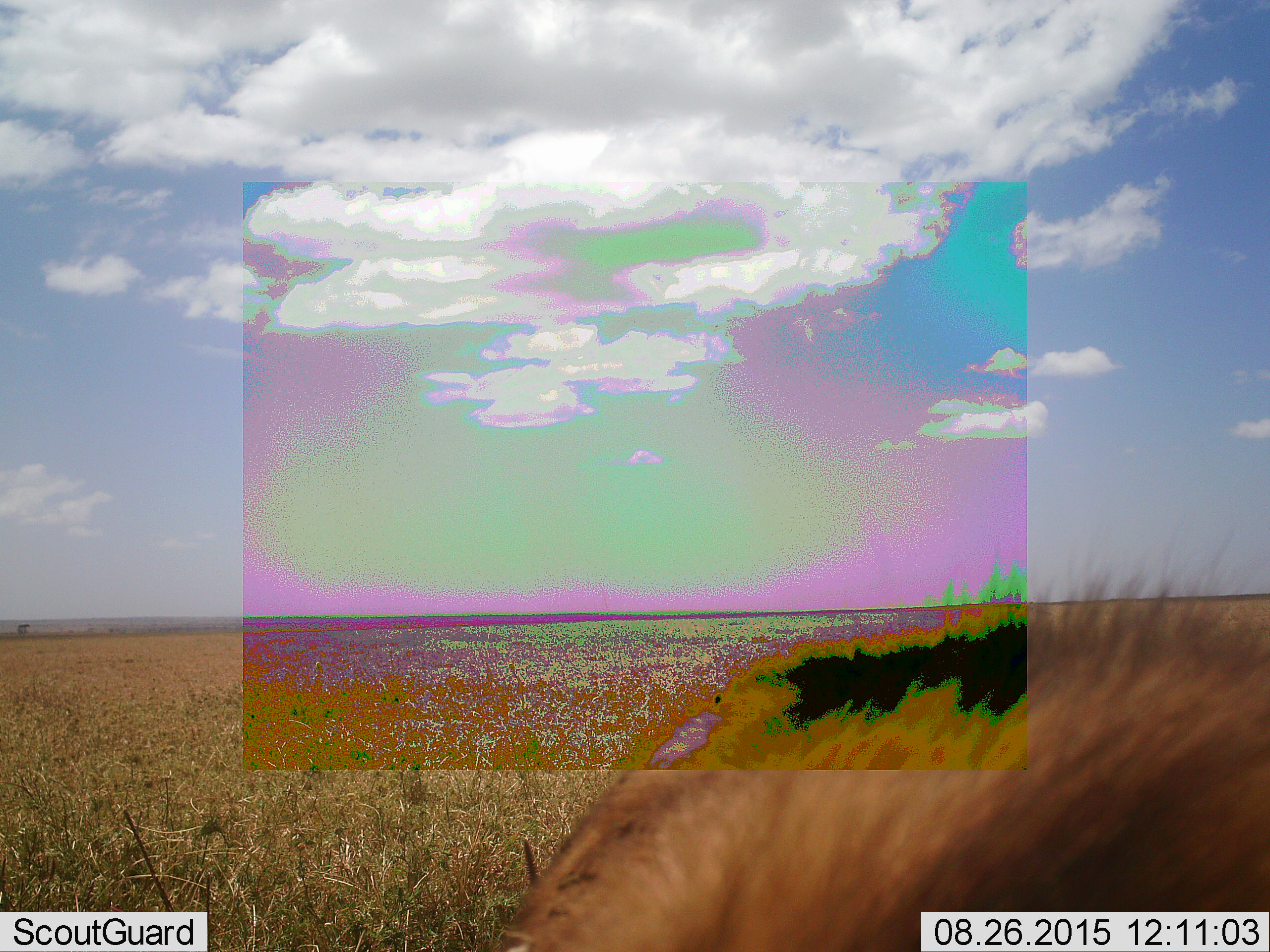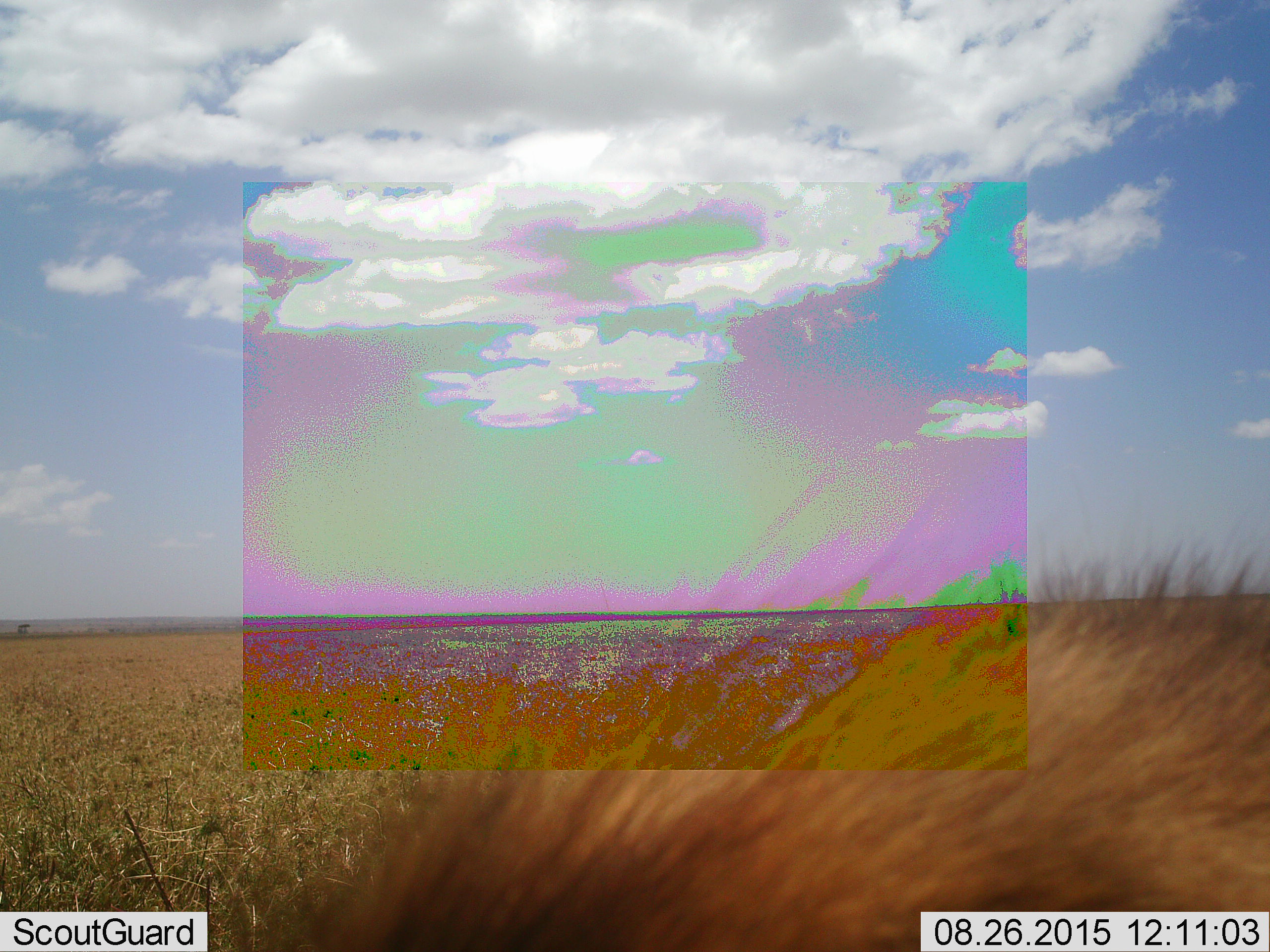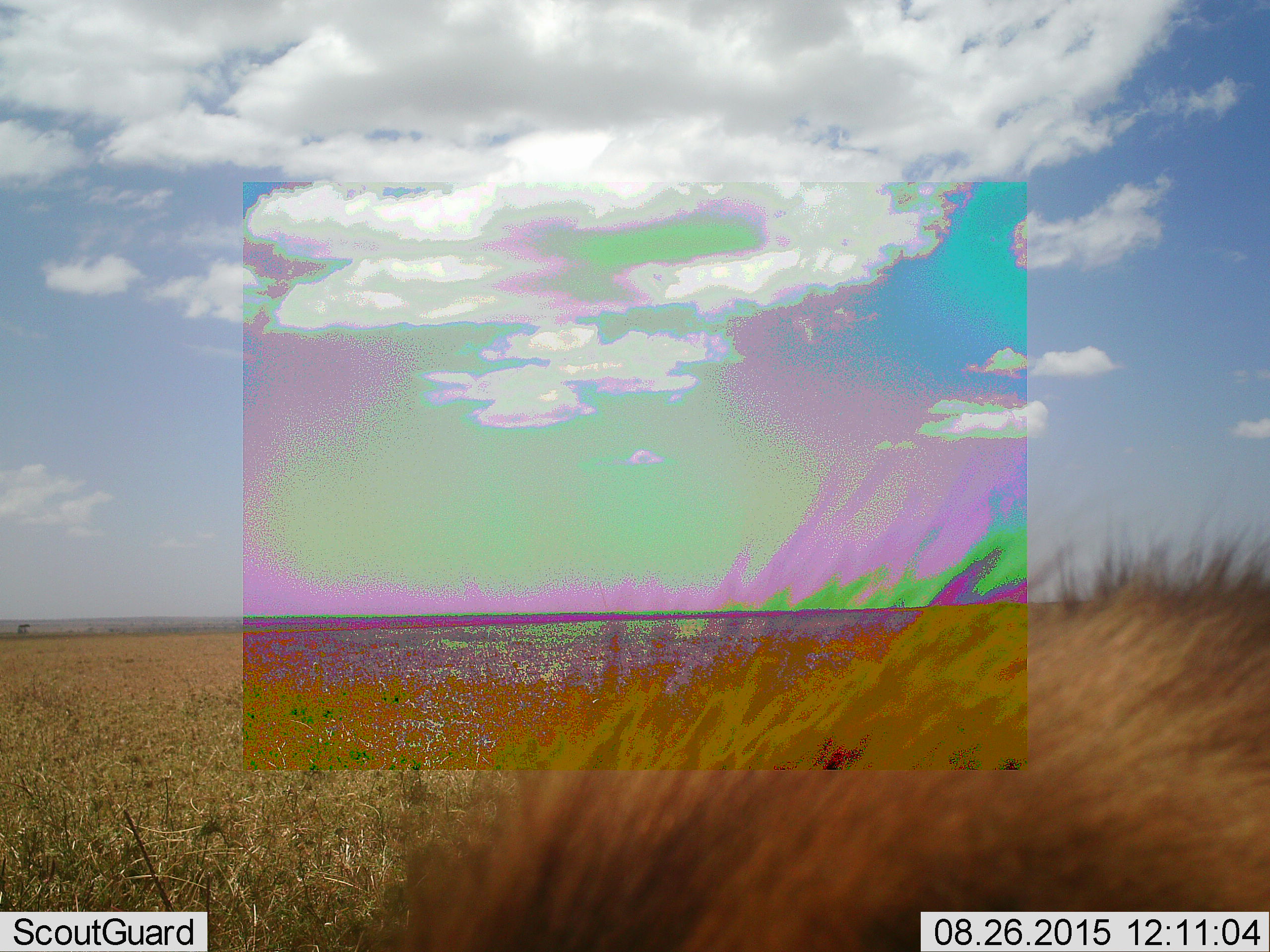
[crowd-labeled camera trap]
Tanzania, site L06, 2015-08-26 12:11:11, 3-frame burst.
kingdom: Animalia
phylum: Chordata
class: Mammalia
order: Carnivora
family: Hyaenidae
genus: Crocuta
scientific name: Crocuta crocuta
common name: spotted hyena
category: hyenaspotted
Hyenaspotted (spotted hyena) (Crocuta crocuta), count 1. Behavior (volunteer vote fractions): standing 67%, resting 0%, moving 33%, interacting 0%. Young present (vote fraction): 0%. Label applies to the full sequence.